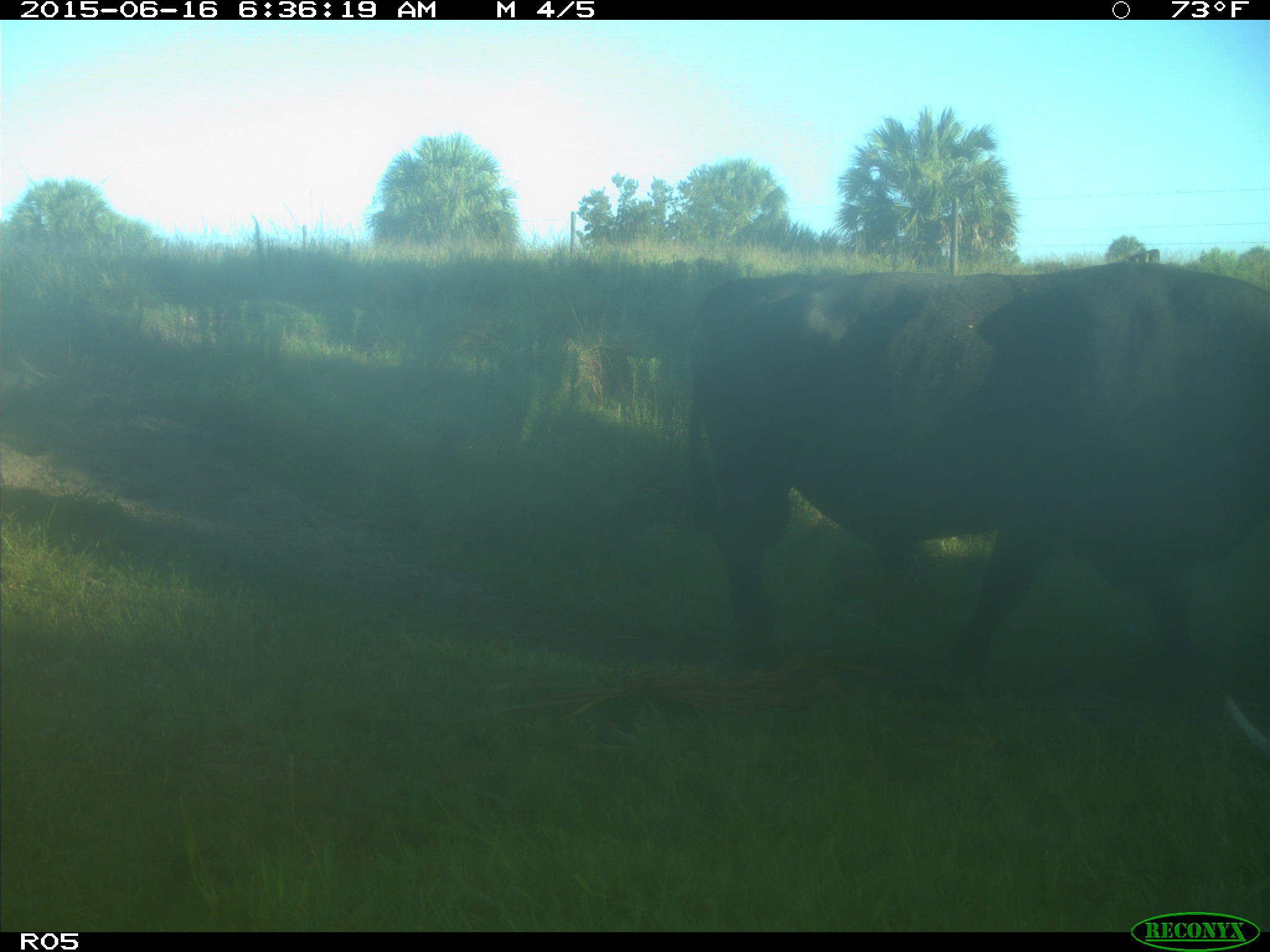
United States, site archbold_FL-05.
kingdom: Animalia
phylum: Chordata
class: Mammalia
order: Artiodactyla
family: Bovidae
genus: Bos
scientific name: Bos taurus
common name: domestic cow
Bos taurus (domestic cow).